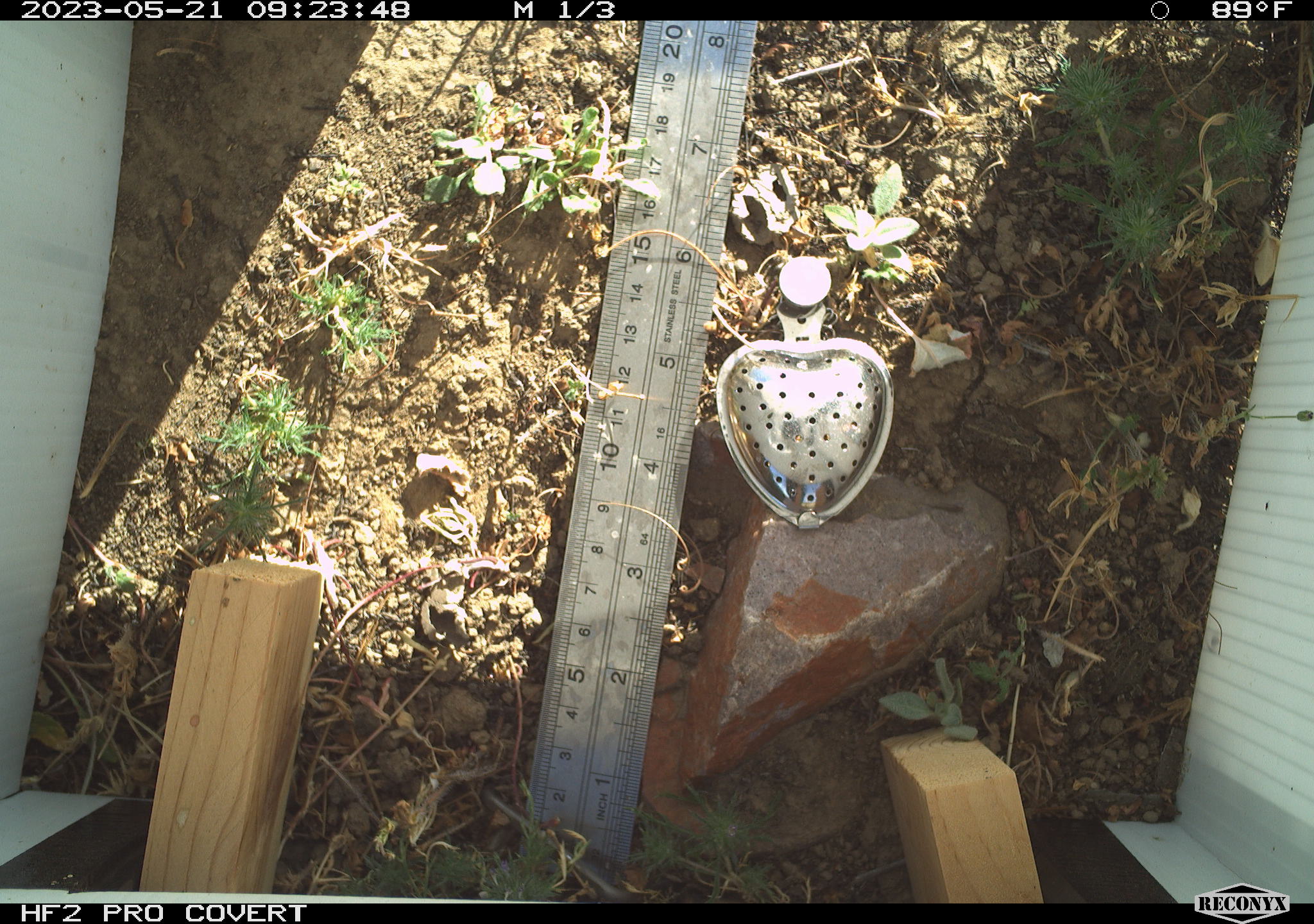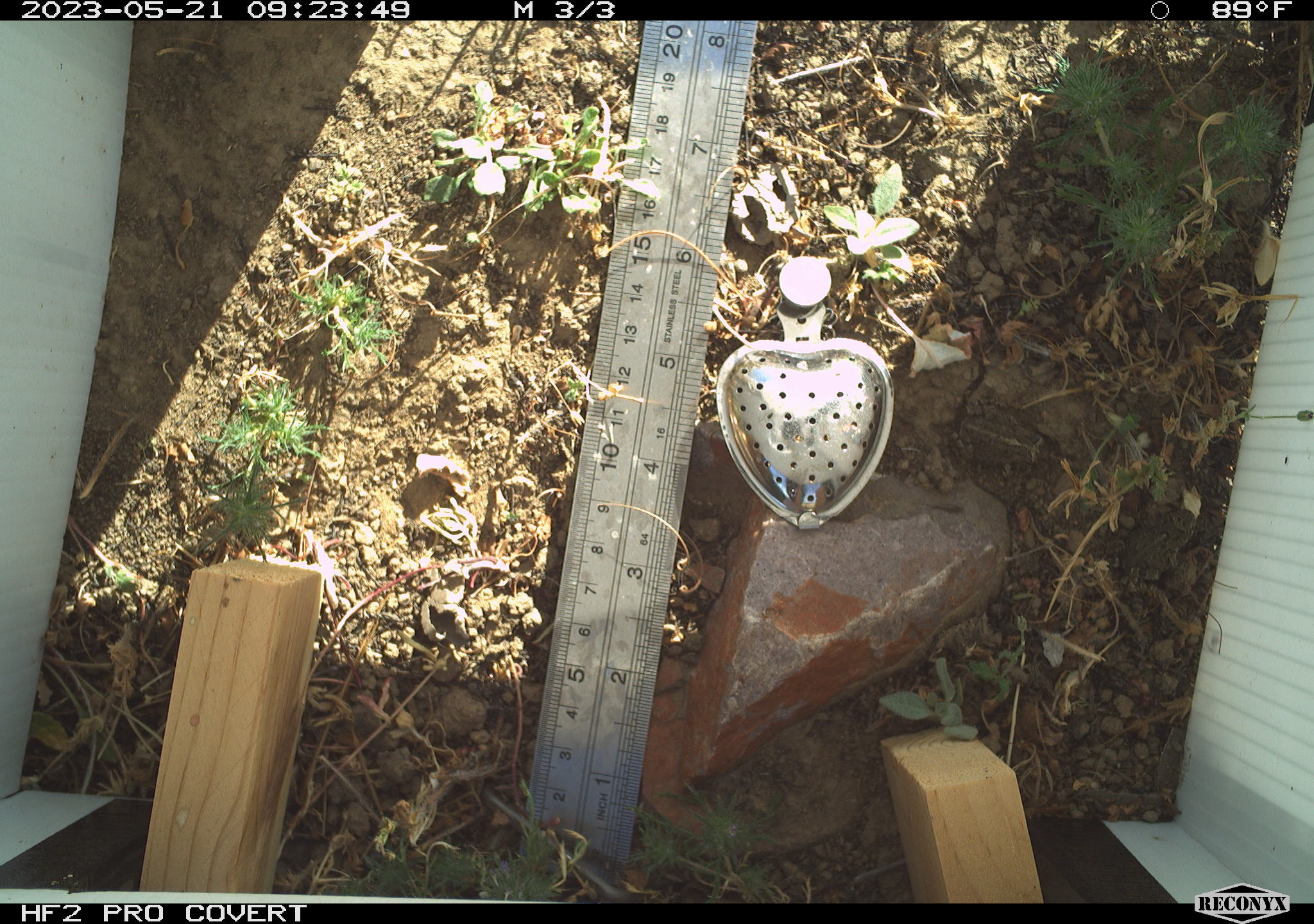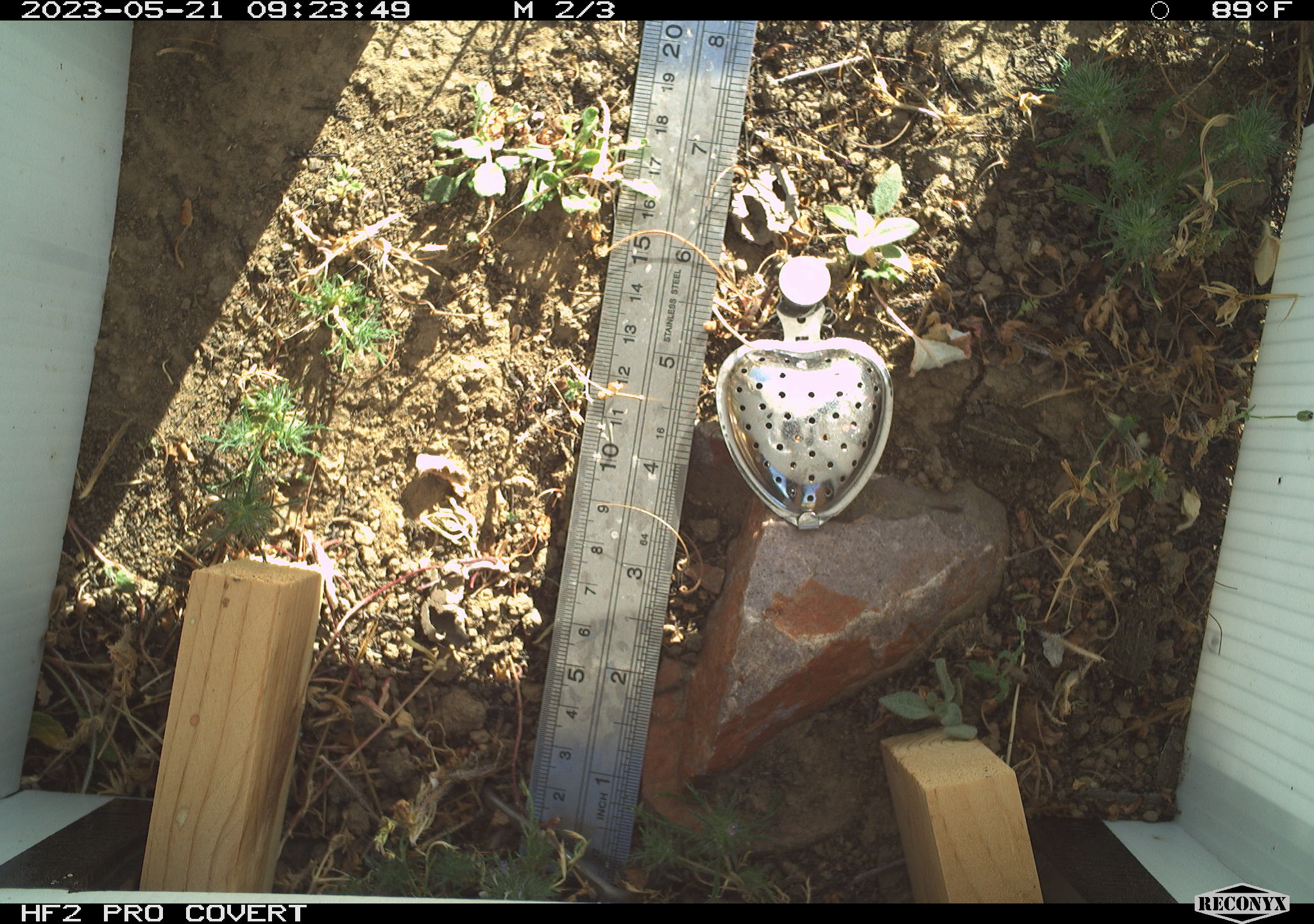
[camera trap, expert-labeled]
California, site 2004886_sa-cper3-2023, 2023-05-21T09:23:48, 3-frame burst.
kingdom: Animalia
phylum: Chordata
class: Amphibia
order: Anura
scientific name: Anura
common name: frogs